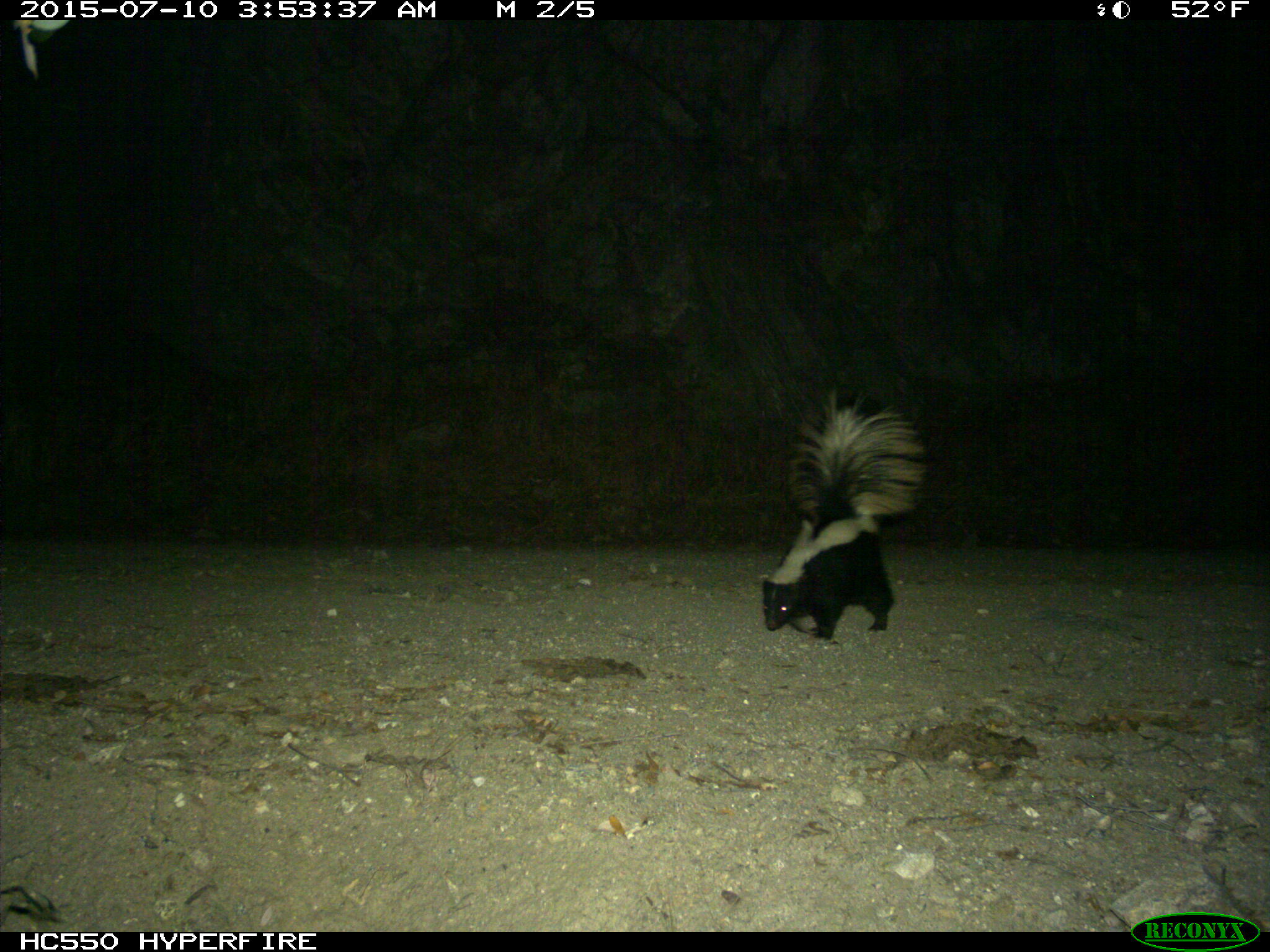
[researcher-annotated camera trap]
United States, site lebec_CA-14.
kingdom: Animalia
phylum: Chordata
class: Mammalia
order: Carnivora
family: Mephitidae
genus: Mephitis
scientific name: Mephitis mephitis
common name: striped skunk